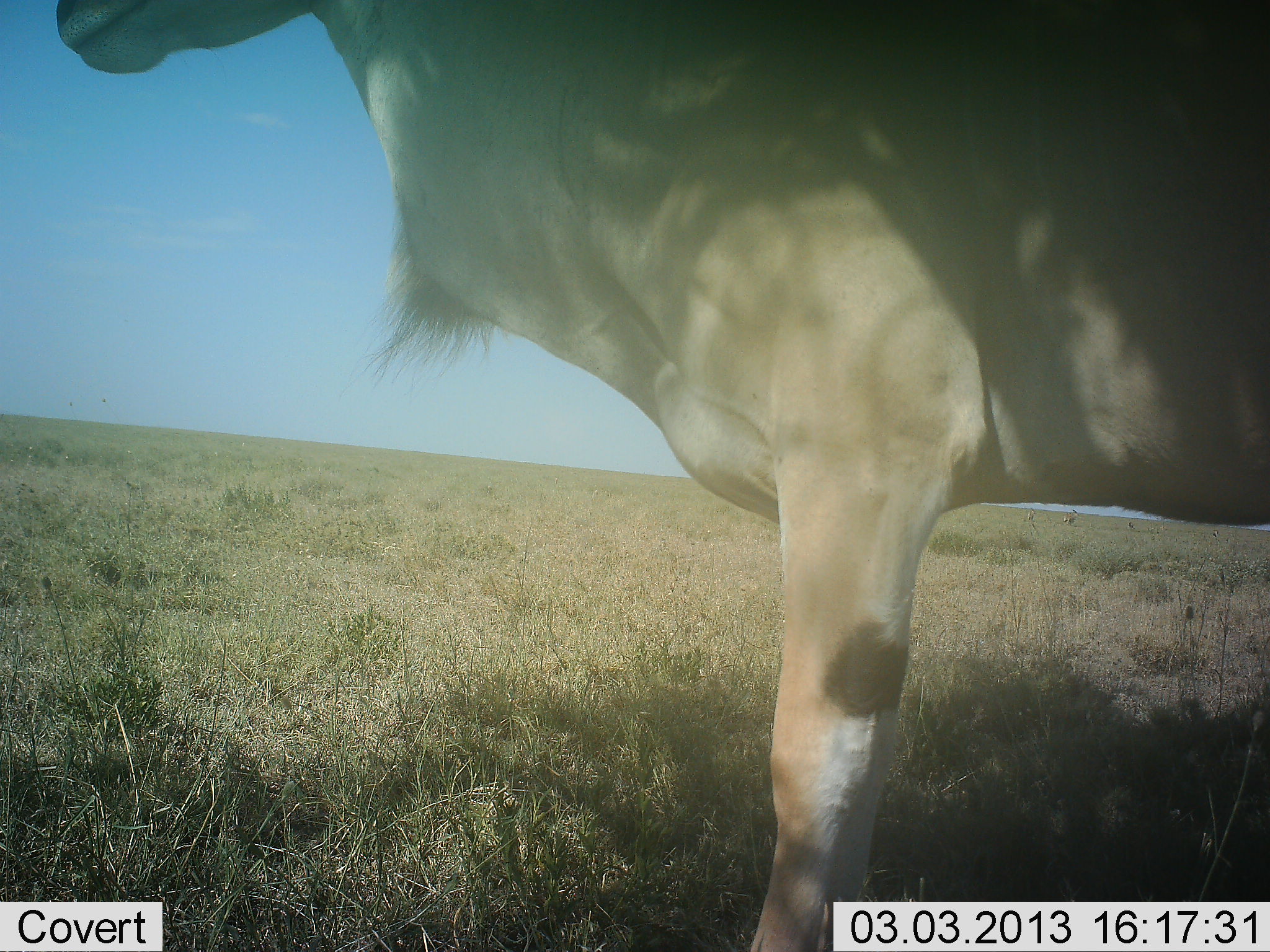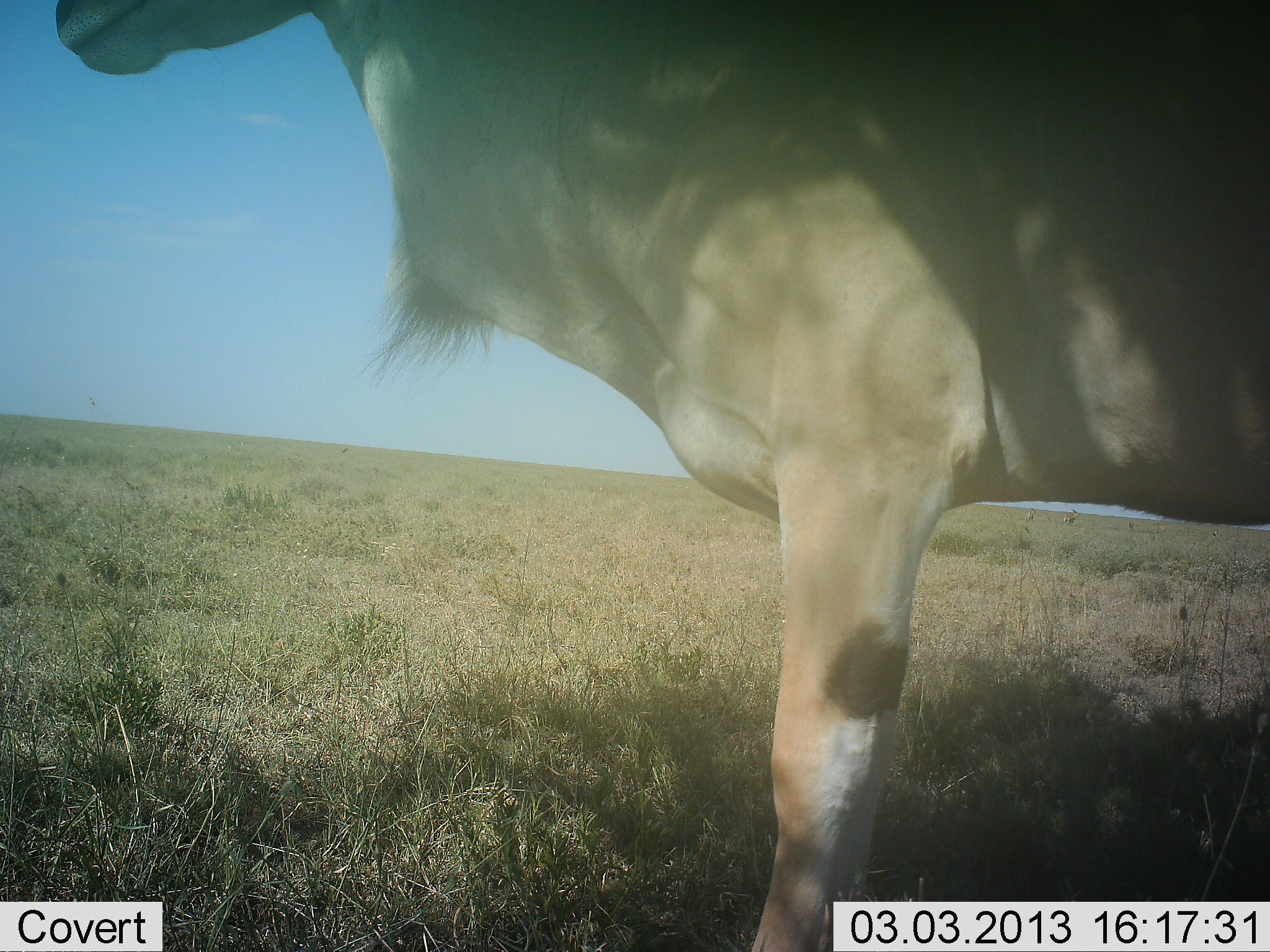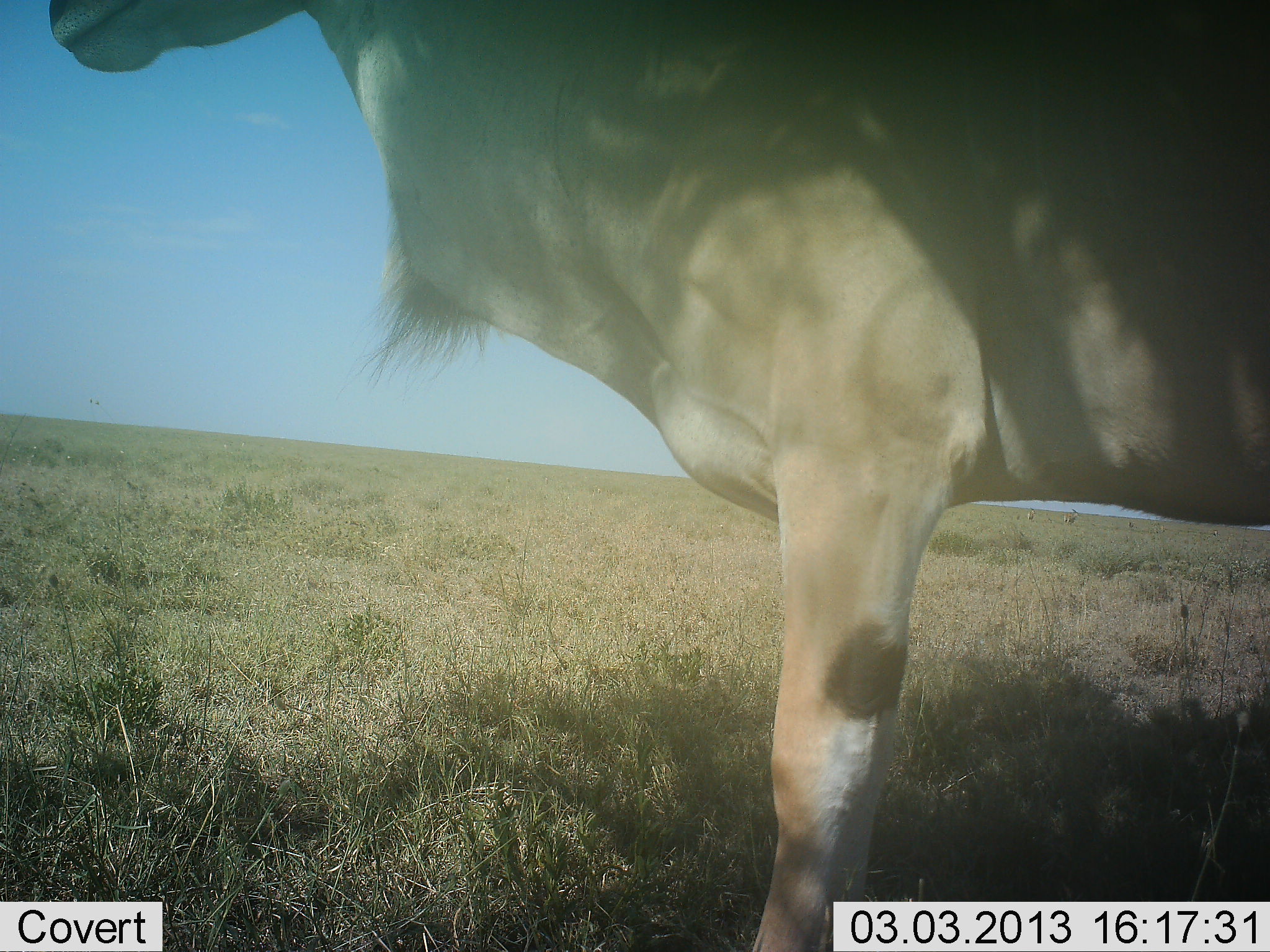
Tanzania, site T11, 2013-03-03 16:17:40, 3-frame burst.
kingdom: Animalia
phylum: Chordata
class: Mammalia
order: Artiodactyla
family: Bovidae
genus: Tragelaphus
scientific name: Tragelaphus oryx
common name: eland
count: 1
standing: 100%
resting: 0%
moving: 0%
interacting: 0%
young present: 0%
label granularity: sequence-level